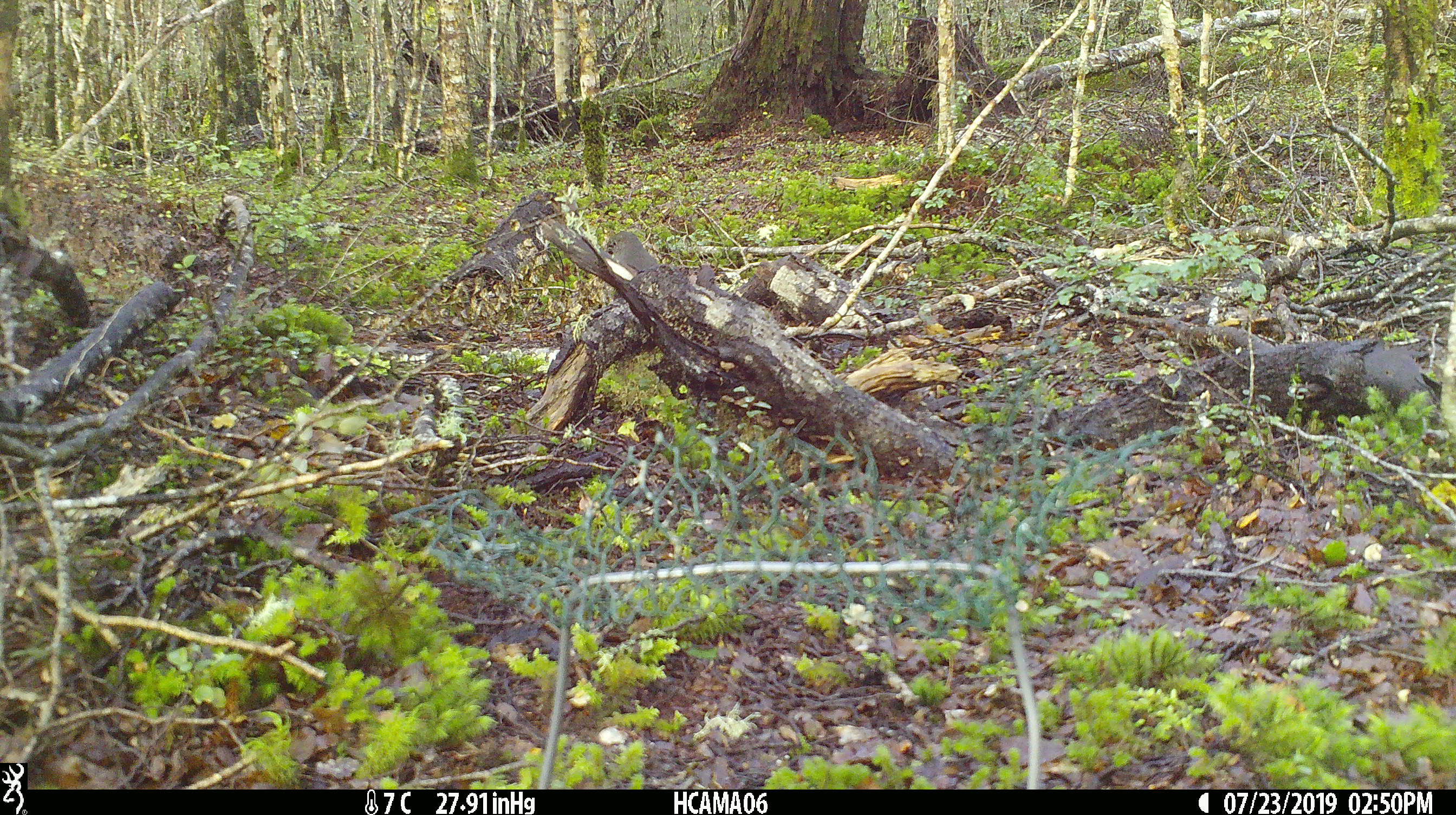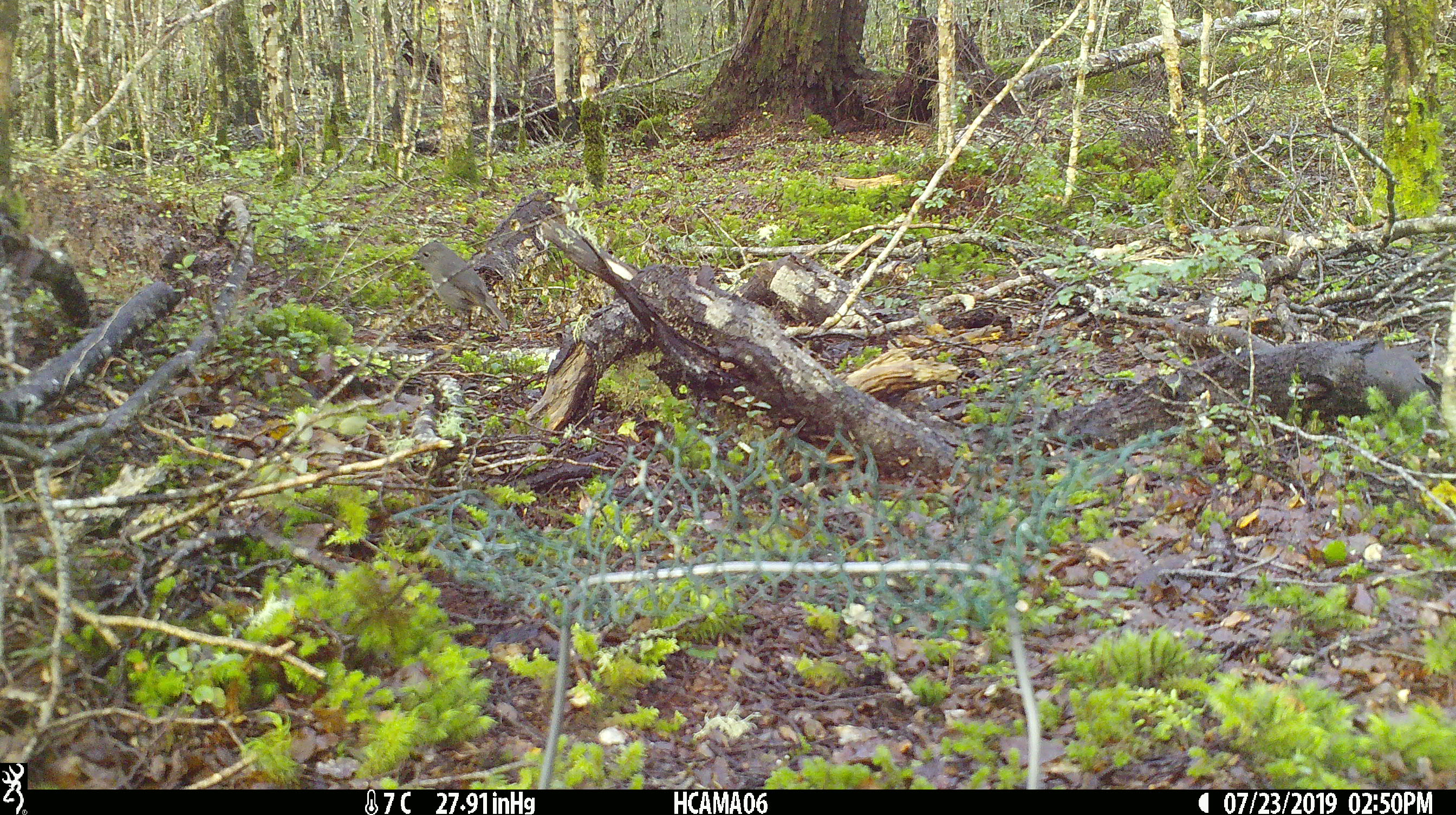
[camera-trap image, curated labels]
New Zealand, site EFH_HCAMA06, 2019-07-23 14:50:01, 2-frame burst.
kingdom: Animalia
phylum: Chordata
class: Aves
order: Passeriformes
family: Petroicidae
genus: Petroica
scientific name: Petroica australis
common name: new zealand robin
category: robin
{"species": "robin (new zealand robin) (Petroica australis)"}